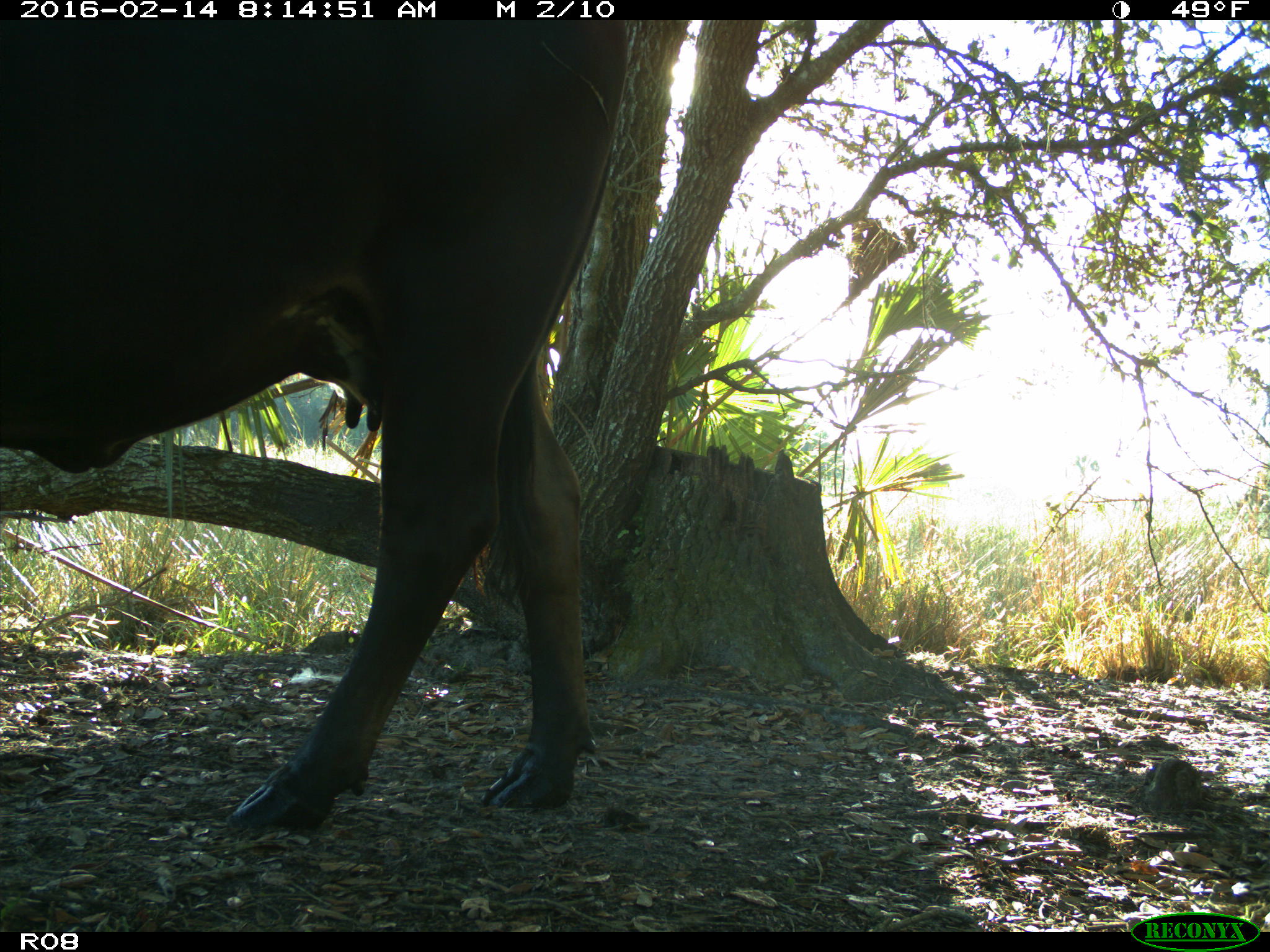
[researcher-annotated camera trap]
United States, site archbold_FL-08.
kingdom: Animalia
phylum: Chordata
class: Mammalia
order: Artiodactyla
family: Bovidae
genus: Bos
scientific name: Bos taurus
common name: domestic cow